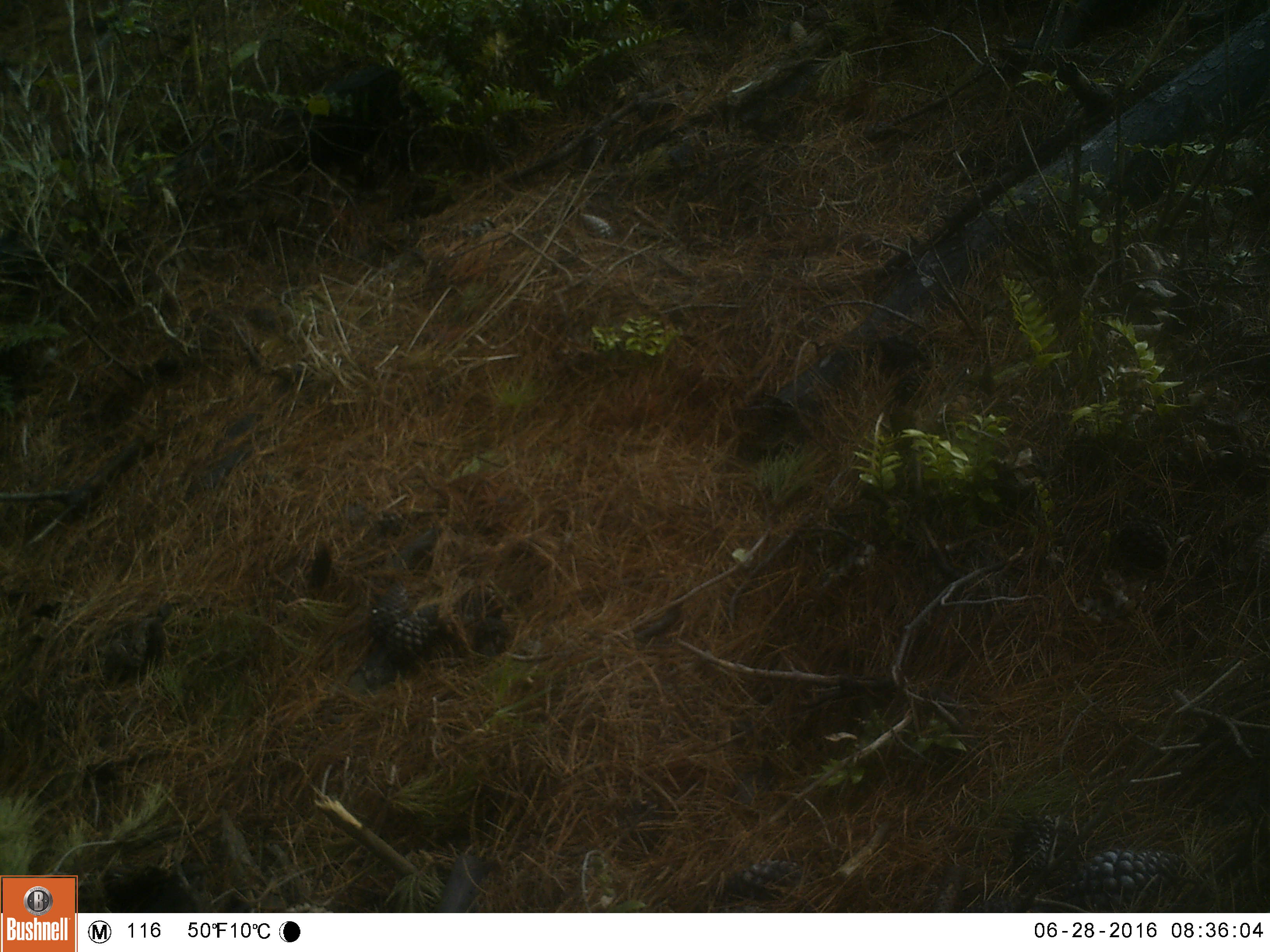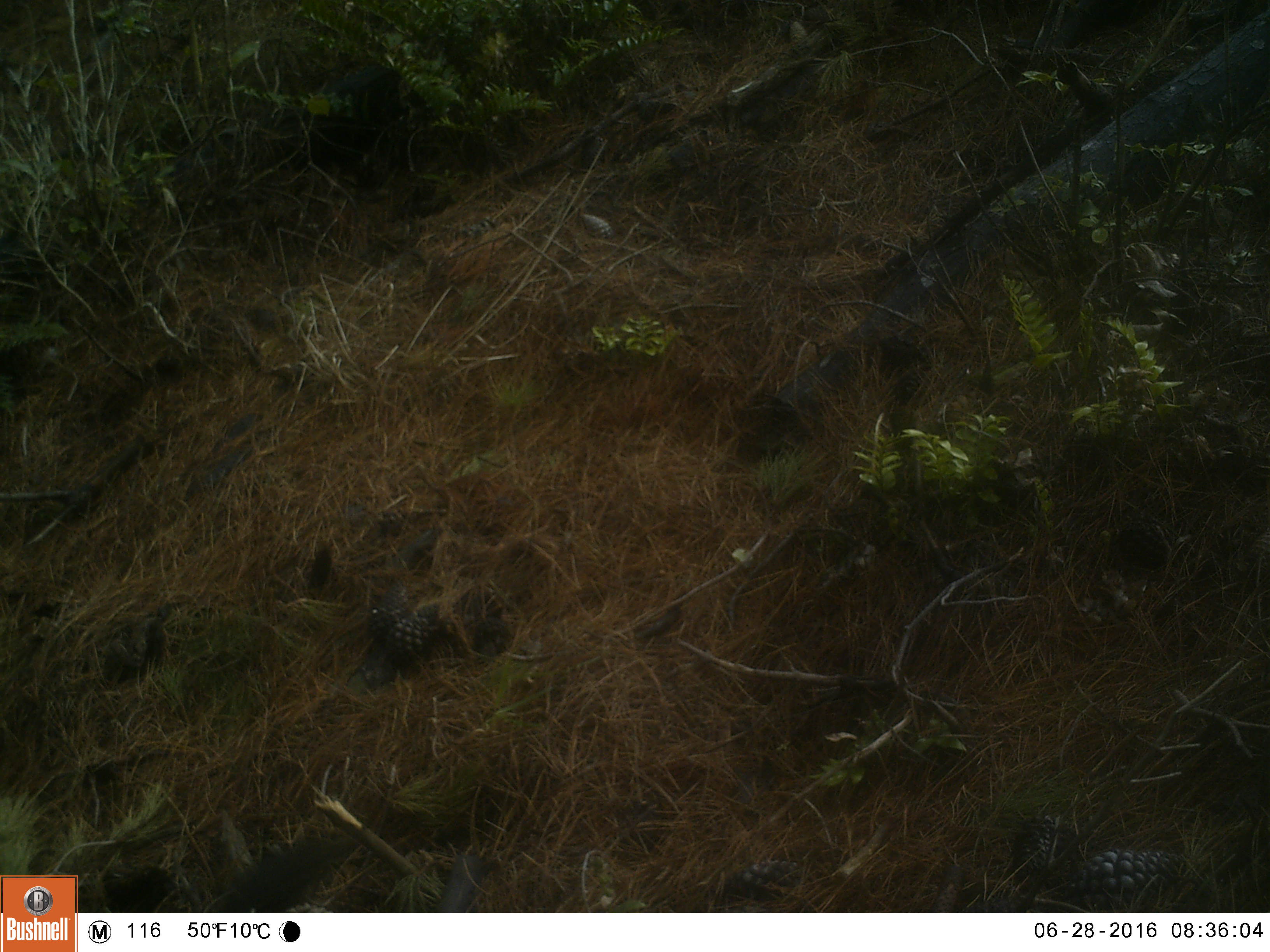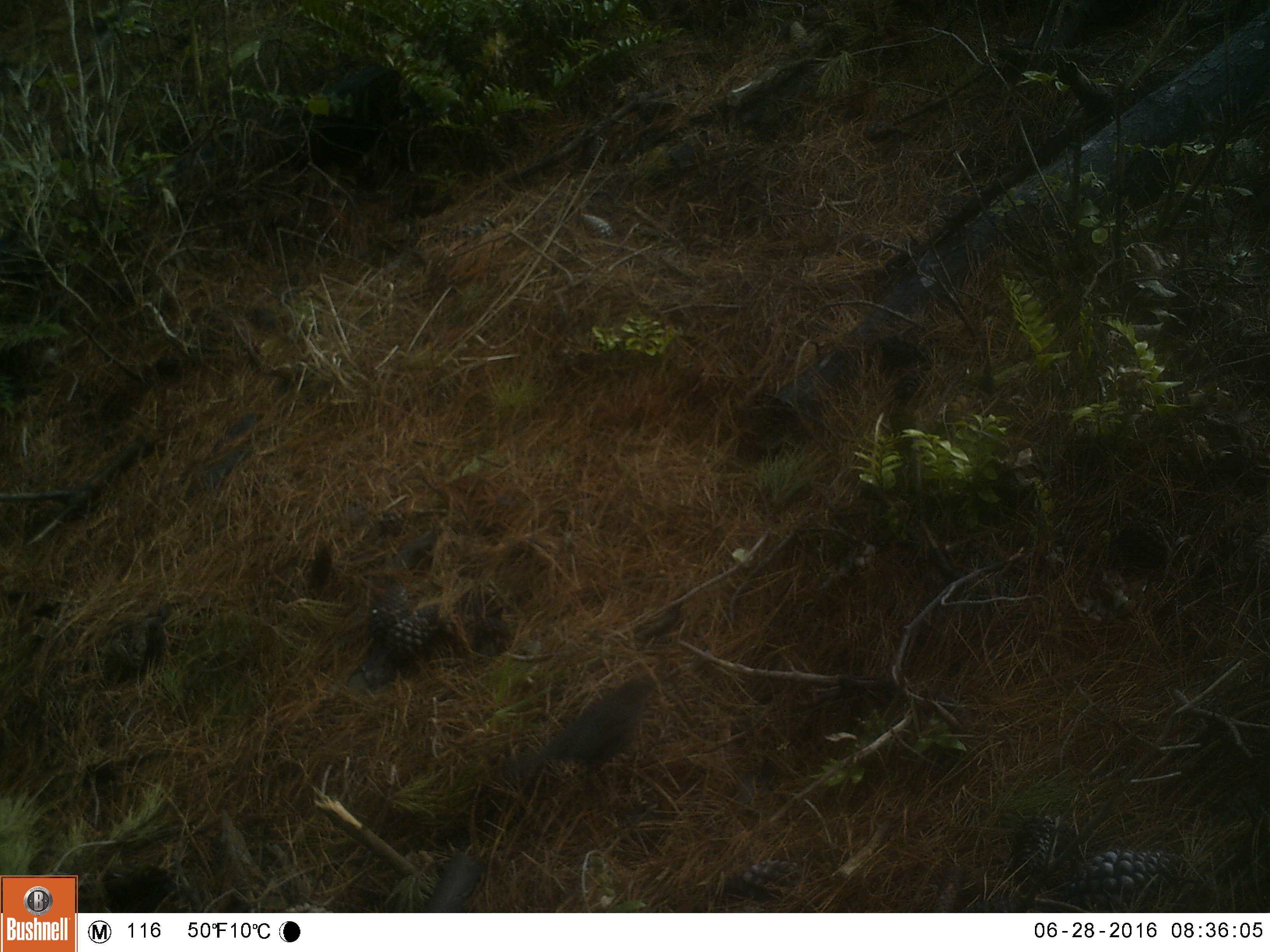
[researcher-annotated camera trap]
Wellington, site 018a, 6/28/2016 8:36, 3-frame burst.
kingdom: Animalia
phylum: Chordata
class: Aves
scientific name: Aves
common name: bird